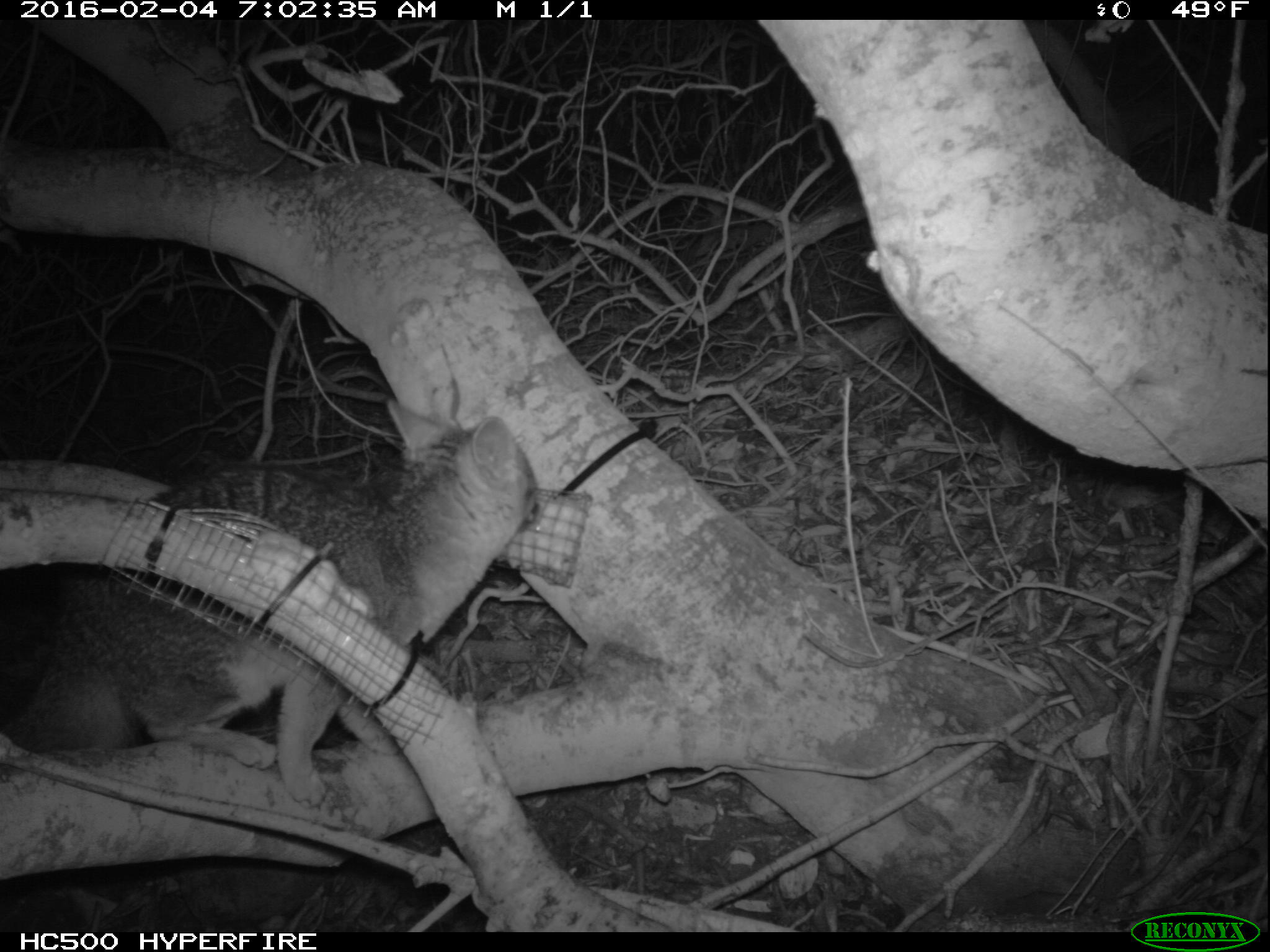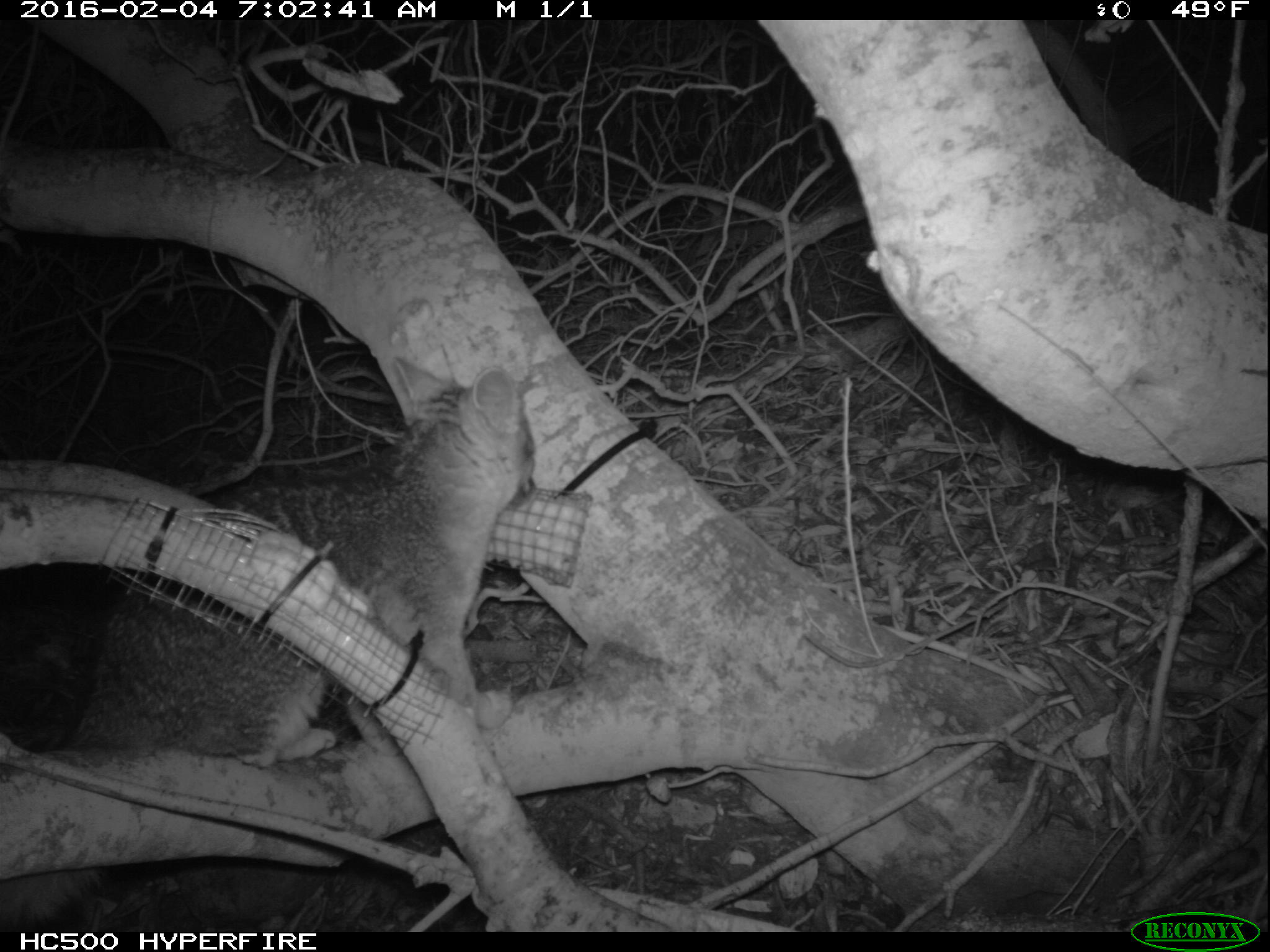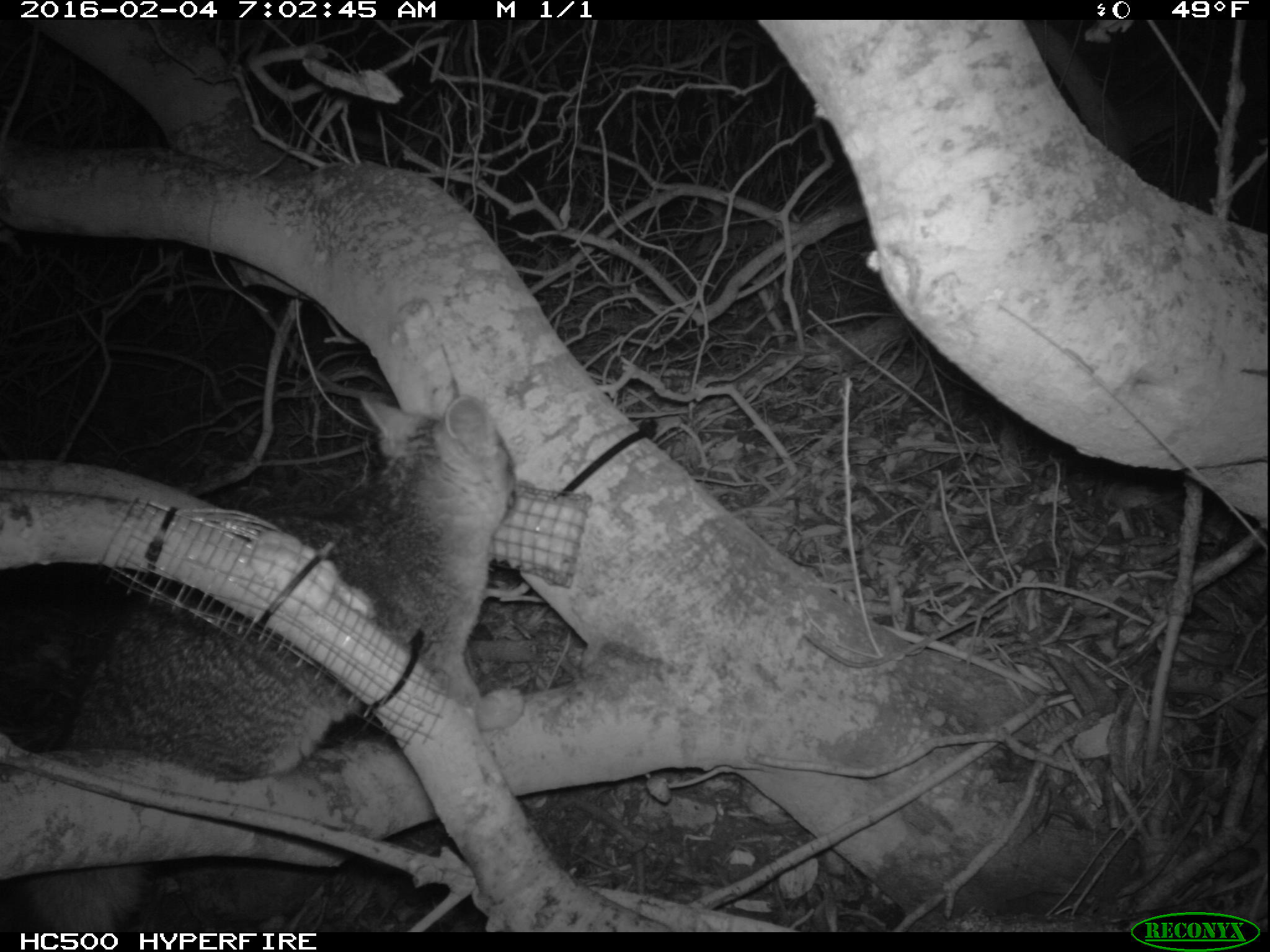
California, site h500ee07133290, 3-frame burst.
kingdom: Animalia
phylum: Chordata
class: Mammalia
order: Carnivora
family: Canidae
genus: Urocyon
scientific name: Urocyon littoralis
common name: island fox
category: fox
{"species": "fox (island fox) (Urocyon littoralis)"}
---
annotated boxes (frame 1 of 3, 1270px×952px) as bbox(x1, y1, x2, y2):
fox: bbox(2, 400, 540, 809)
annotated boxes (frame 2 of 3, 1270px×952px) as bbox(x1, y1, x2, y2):
fox: bbox(0, 353, 538, 926)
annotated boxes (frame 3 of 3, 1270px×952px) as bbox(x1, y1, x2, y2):
fox: bbox(14, 392, 517, 933)